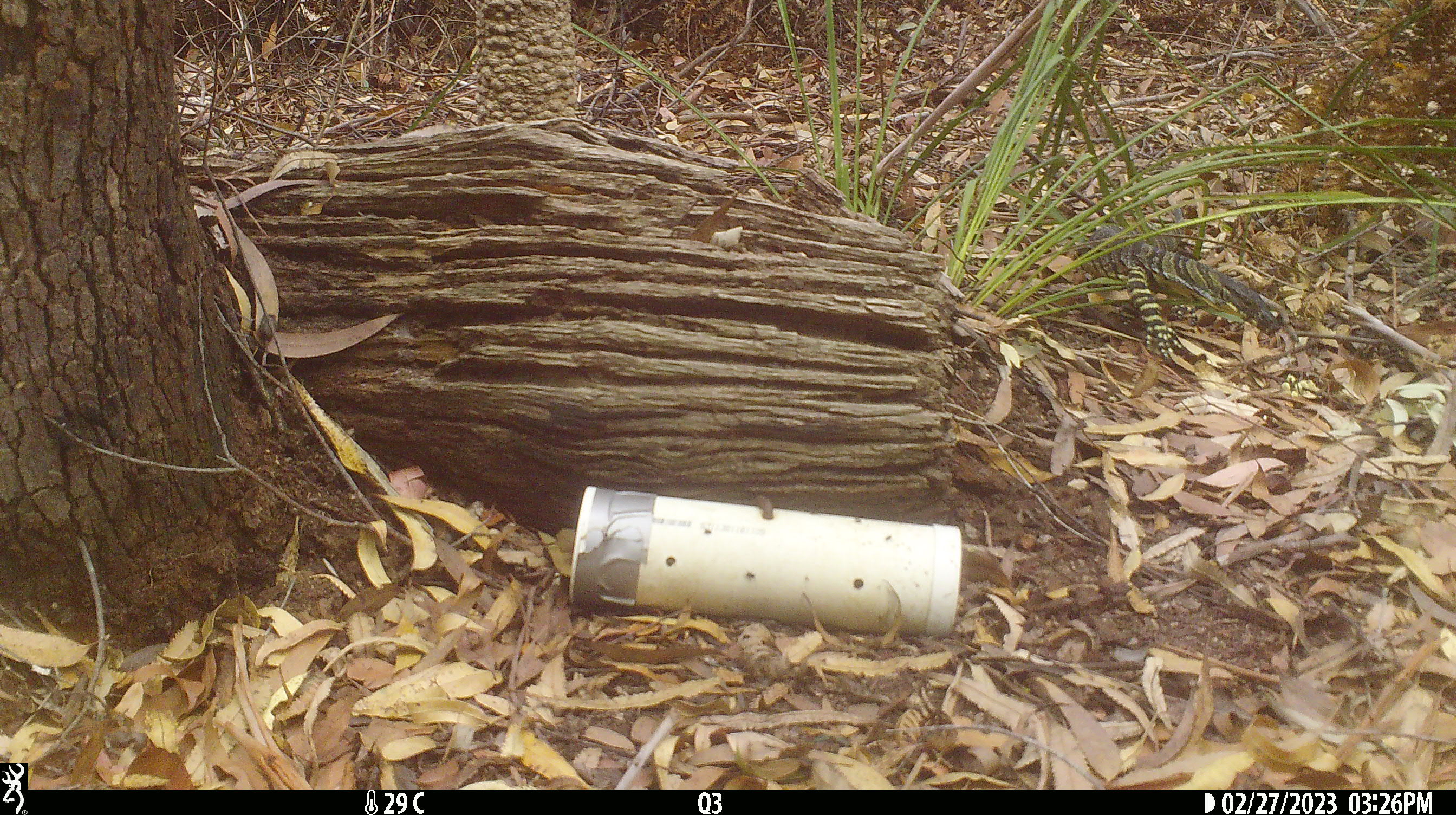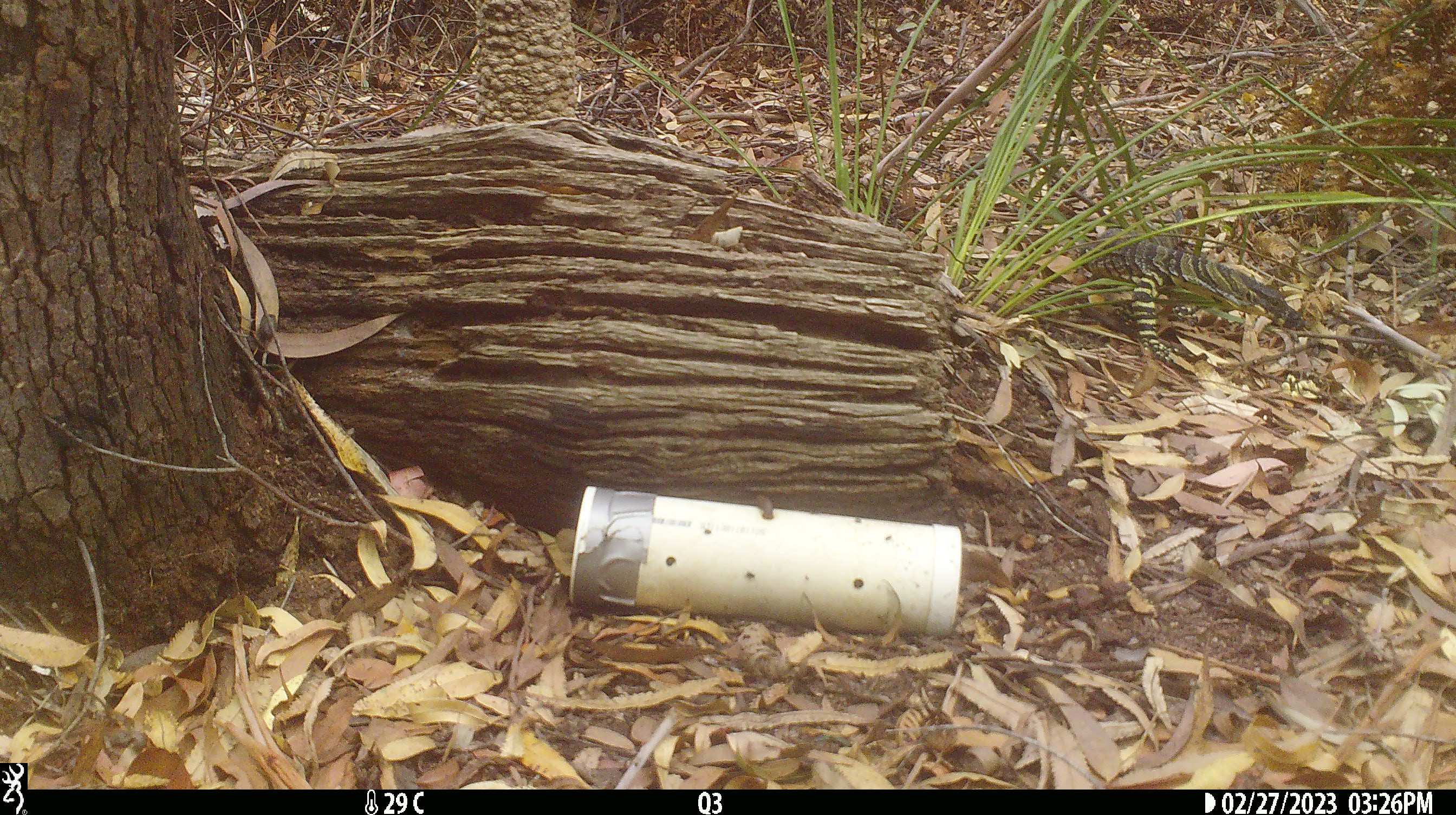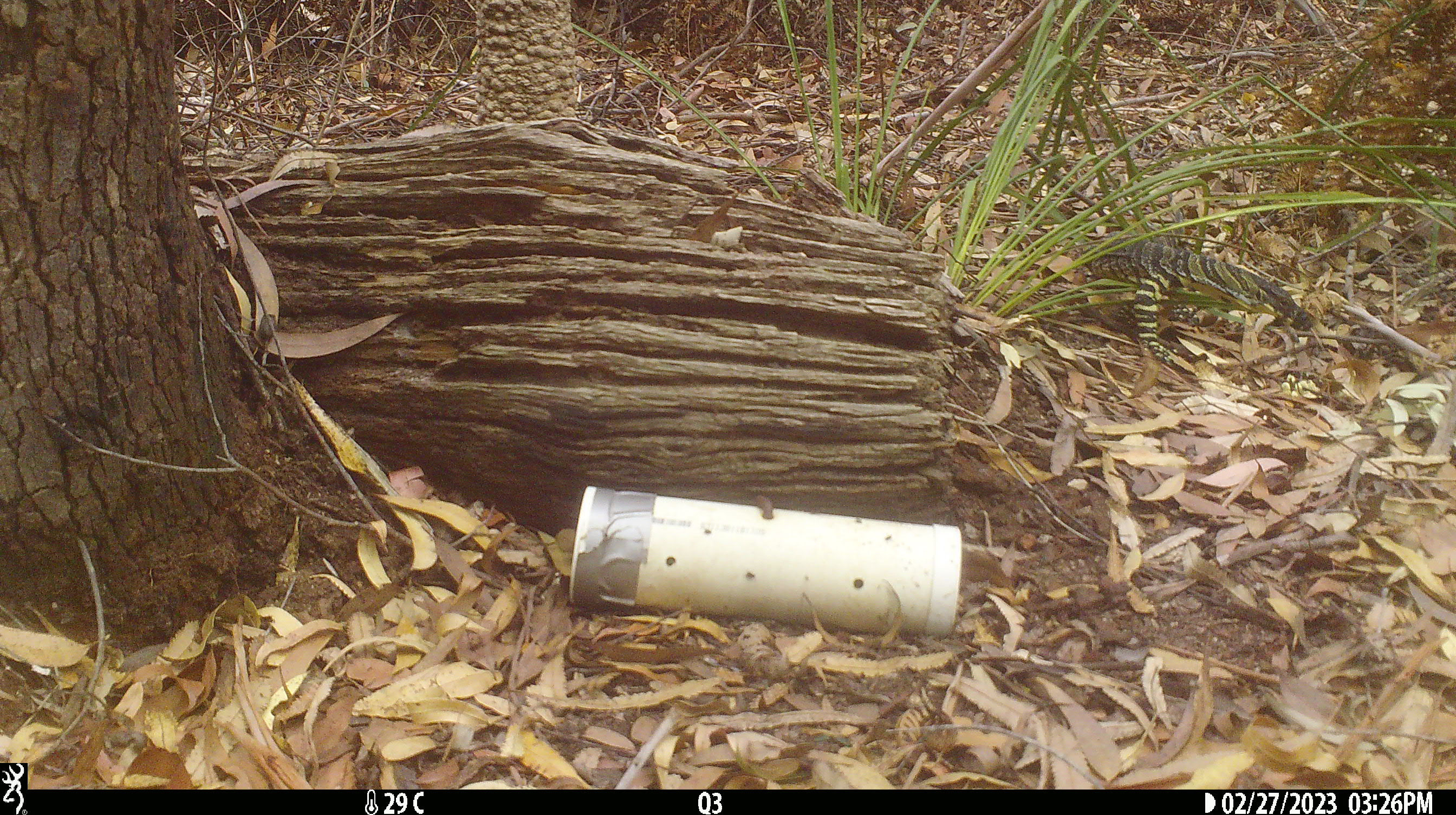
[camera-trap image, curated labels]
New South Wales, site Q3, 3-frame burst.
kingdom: Animalia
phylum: Chordata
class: Reptilia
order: Squamata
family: Varanidae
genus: Varanus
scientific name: Varanus varius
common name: lace monitor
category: goanna